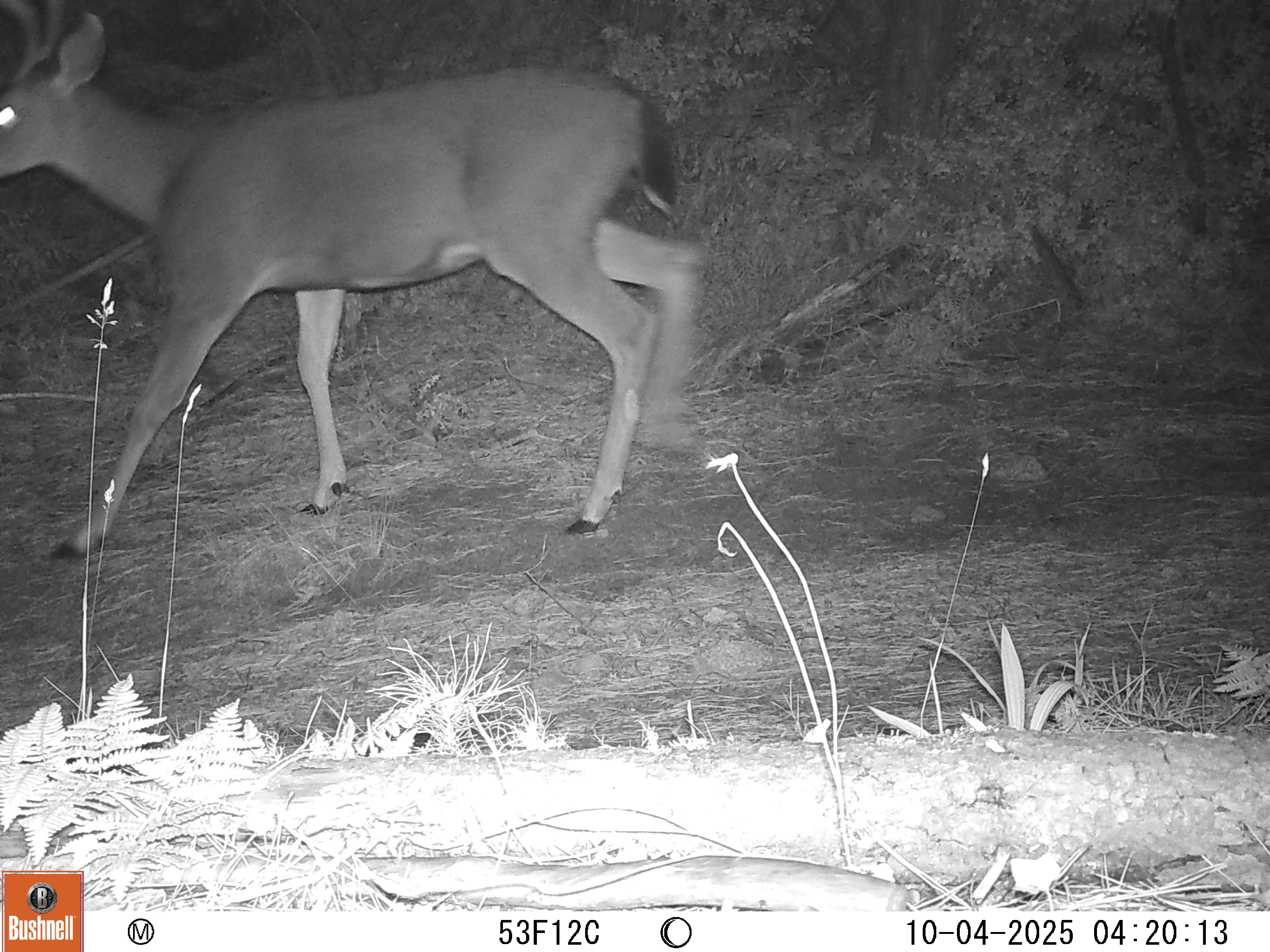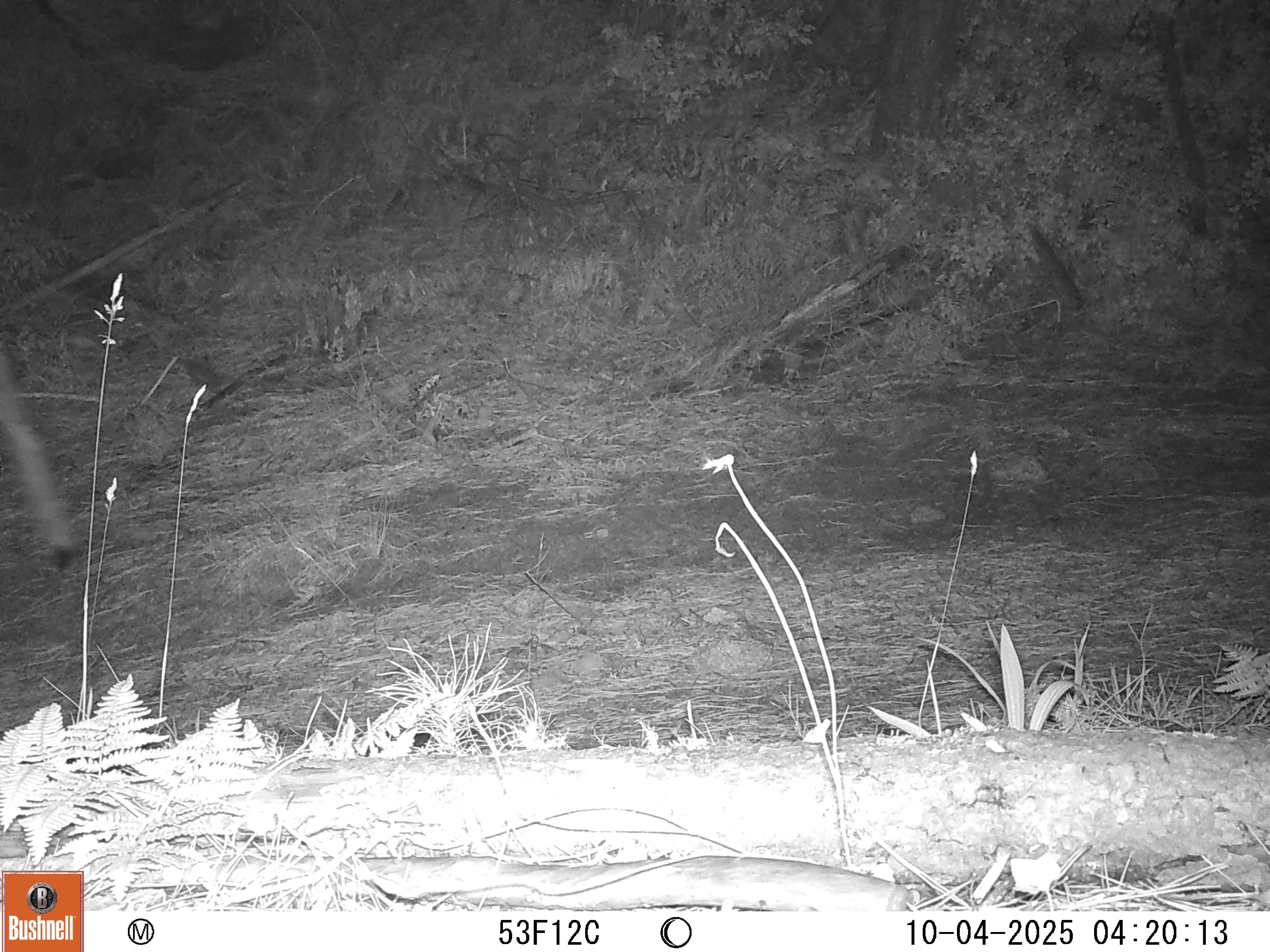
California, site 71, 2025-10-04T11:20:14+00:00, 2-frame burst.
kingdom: Animalia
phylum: Chordata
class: Mammalia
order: Artiodactyla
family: Cervidae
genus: Odocoileus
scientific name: Odocoileus hemionus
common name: mule deer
Mule deer (Odocoileus hemionus).